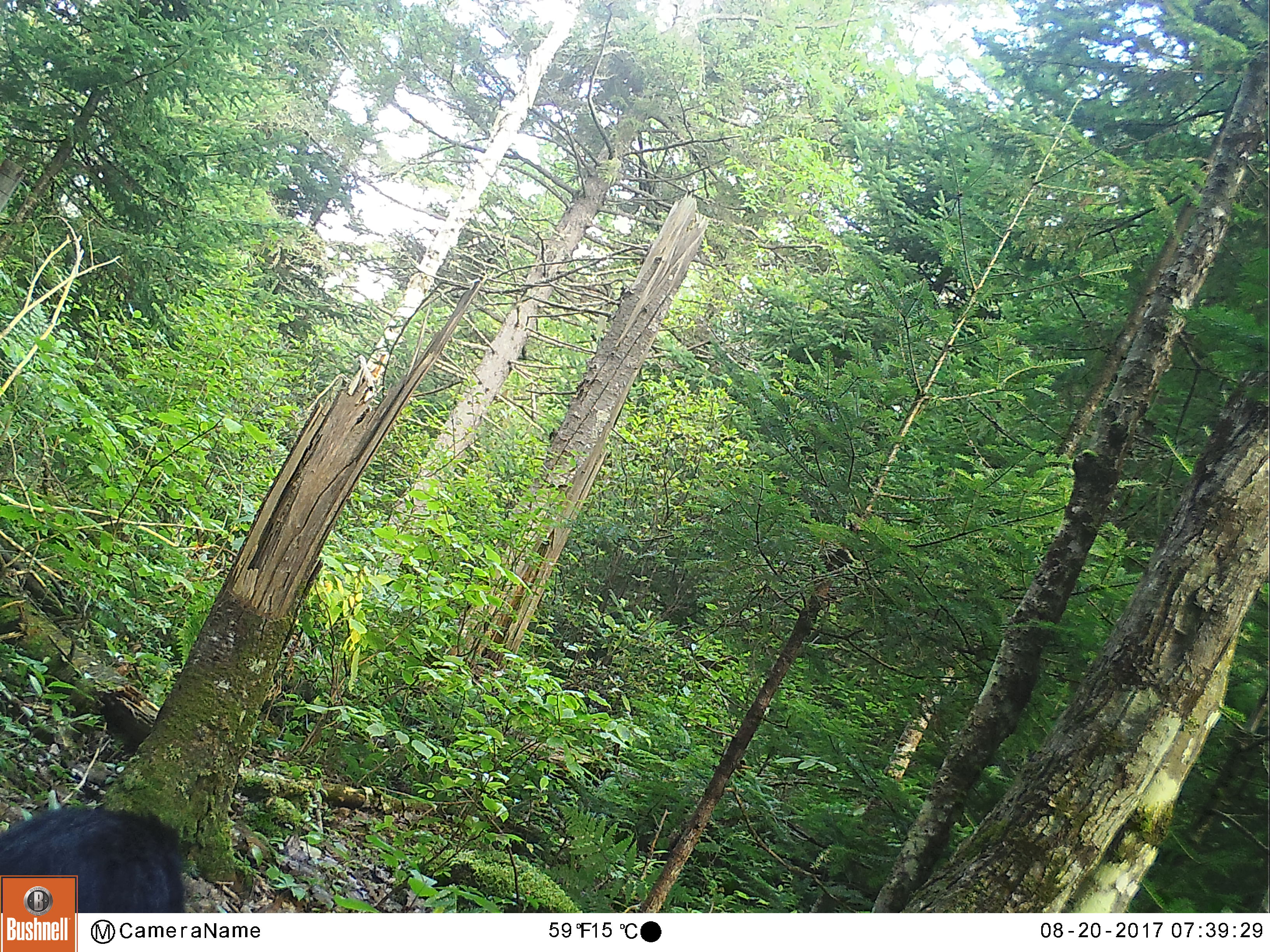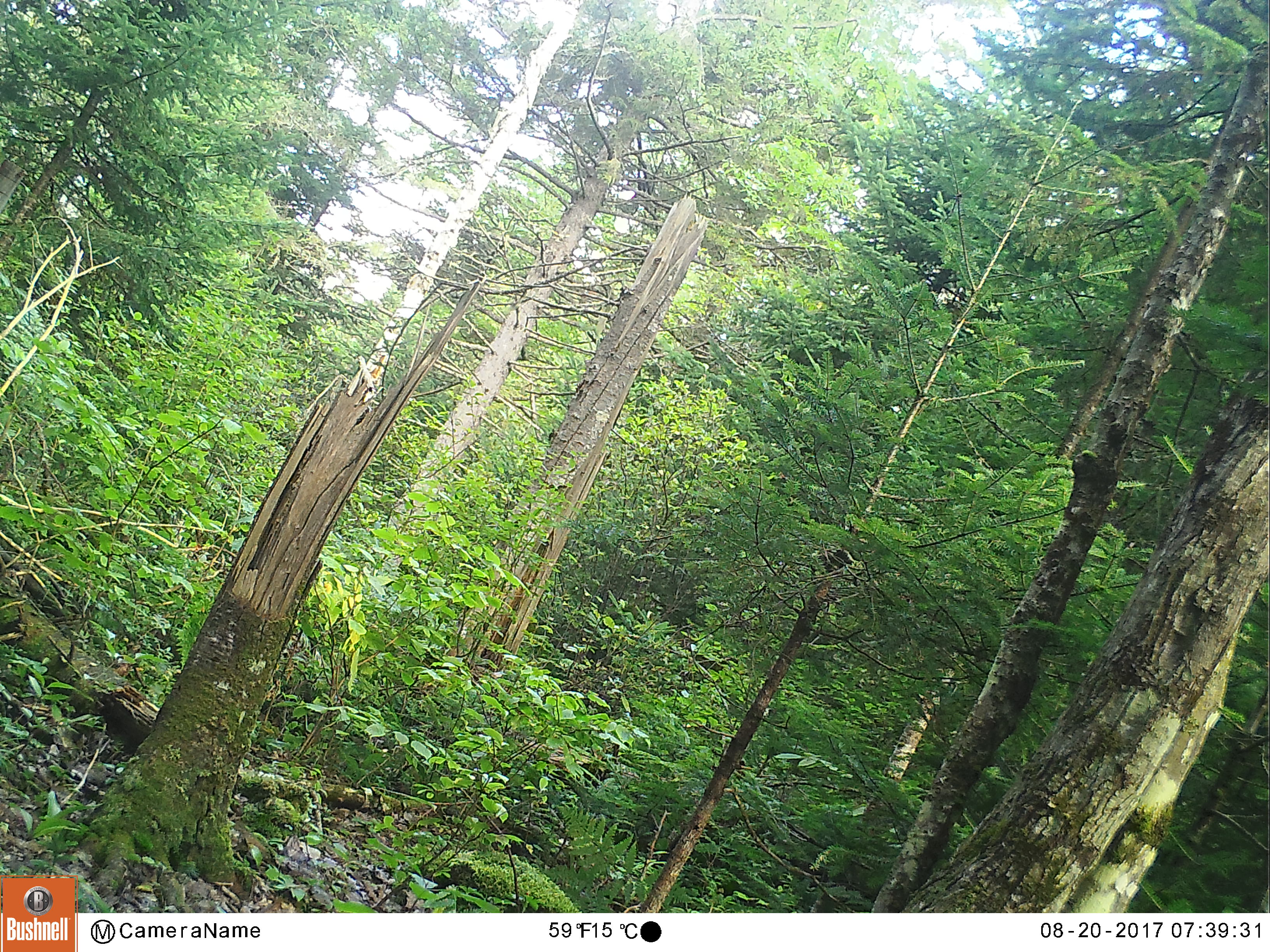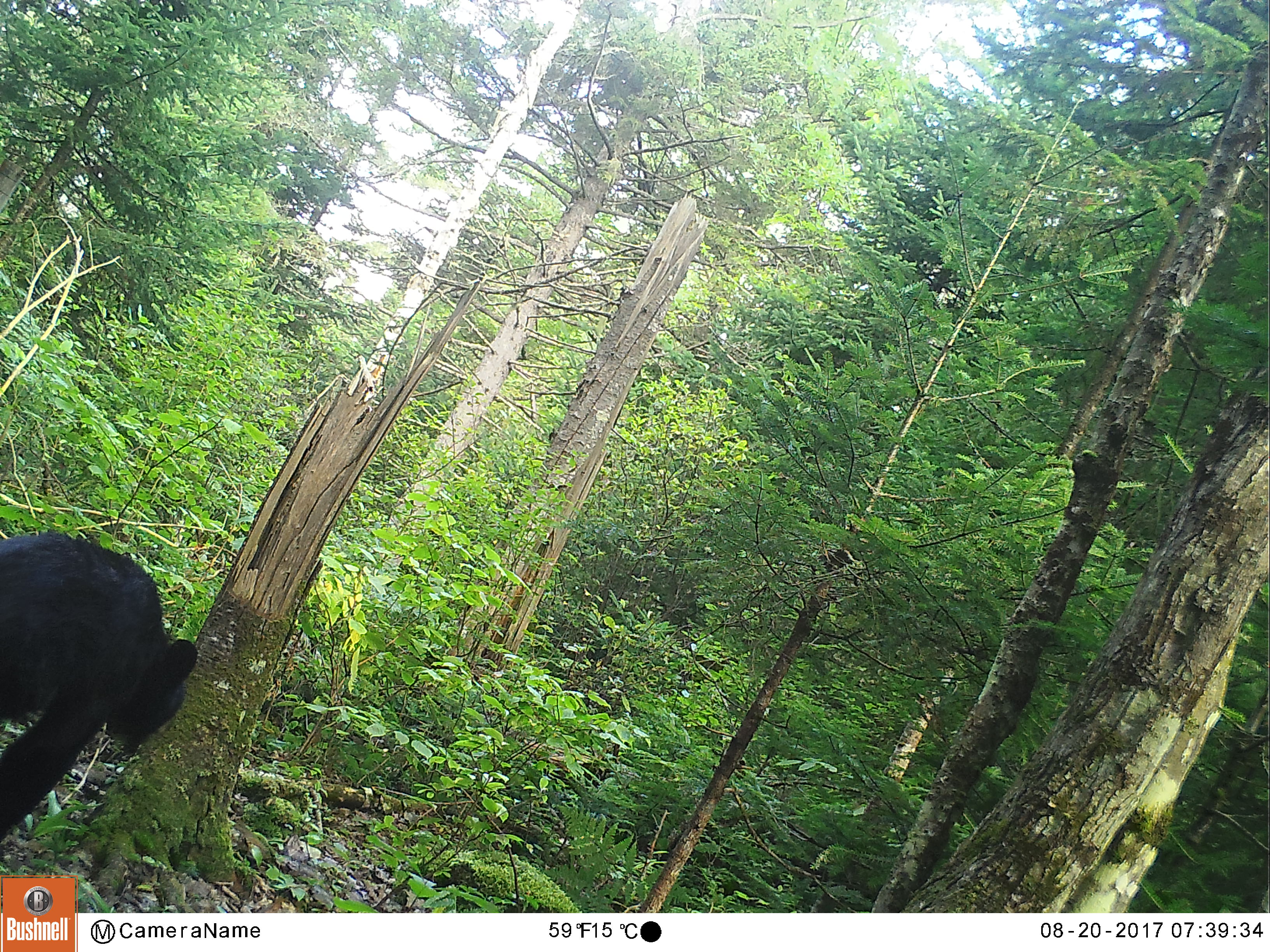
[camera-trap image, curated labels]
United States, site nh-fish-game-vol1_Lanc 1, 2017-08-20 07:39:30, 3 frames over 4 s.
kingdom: Animalia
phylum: Chordata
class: Mammalia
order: Carnivora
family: Ursidae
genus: Ursus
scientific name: Ursus americanus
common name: black bear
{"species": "black bear (Ursus americanus)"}